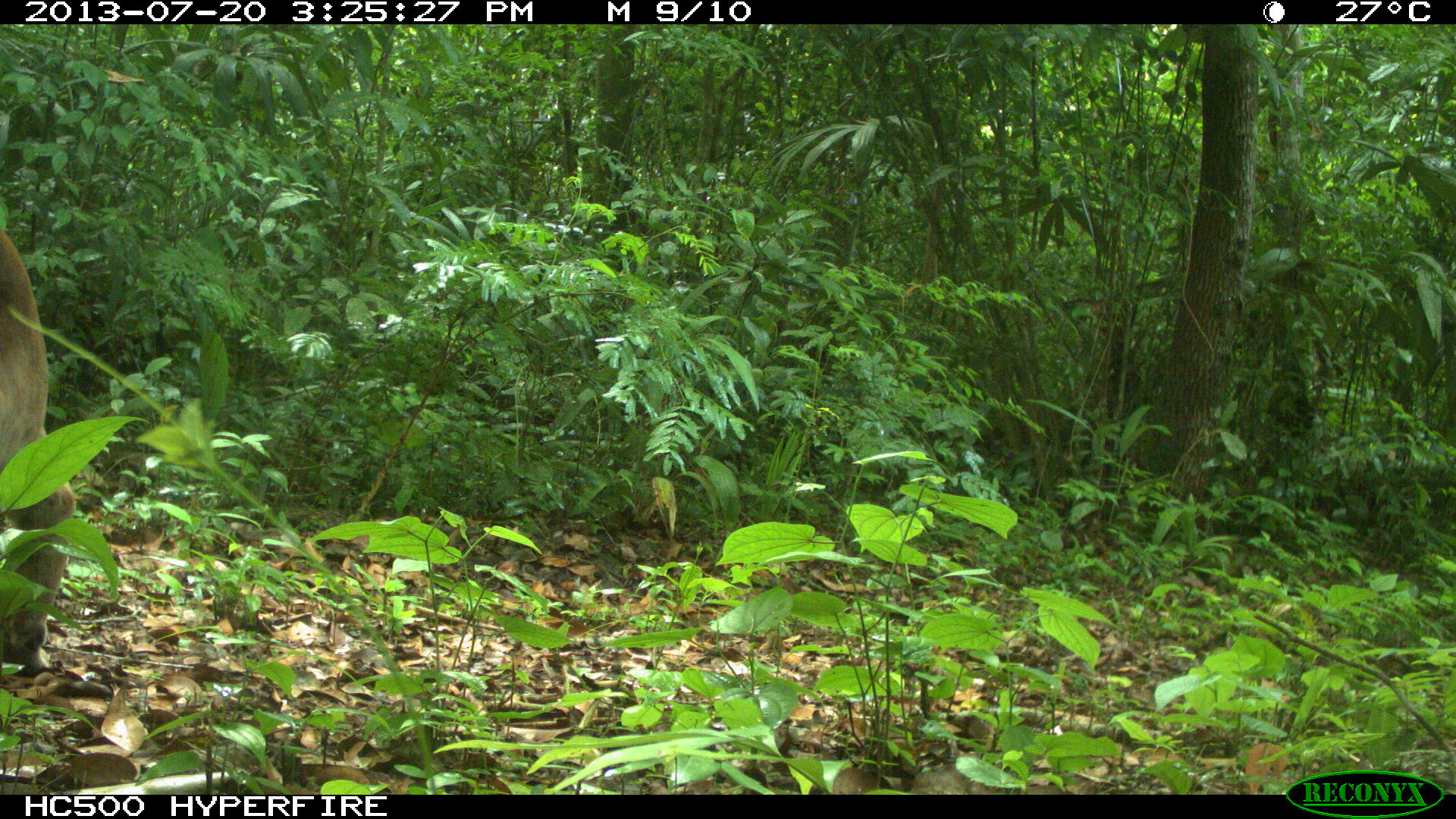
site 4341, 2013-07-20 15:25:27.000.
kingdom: Animalia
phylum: Chordata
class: Mammalia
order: Carnivora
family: Felidae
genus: Puma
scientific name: Puma concolor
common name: mountain lion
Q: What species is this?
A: Puma concolor (mountain lion).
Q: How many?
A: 1.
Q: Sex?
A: Male.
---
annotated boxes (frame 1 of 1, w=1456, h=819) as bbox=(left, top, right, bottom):
puma concolor: bbox=(0, 219, 75, 676)